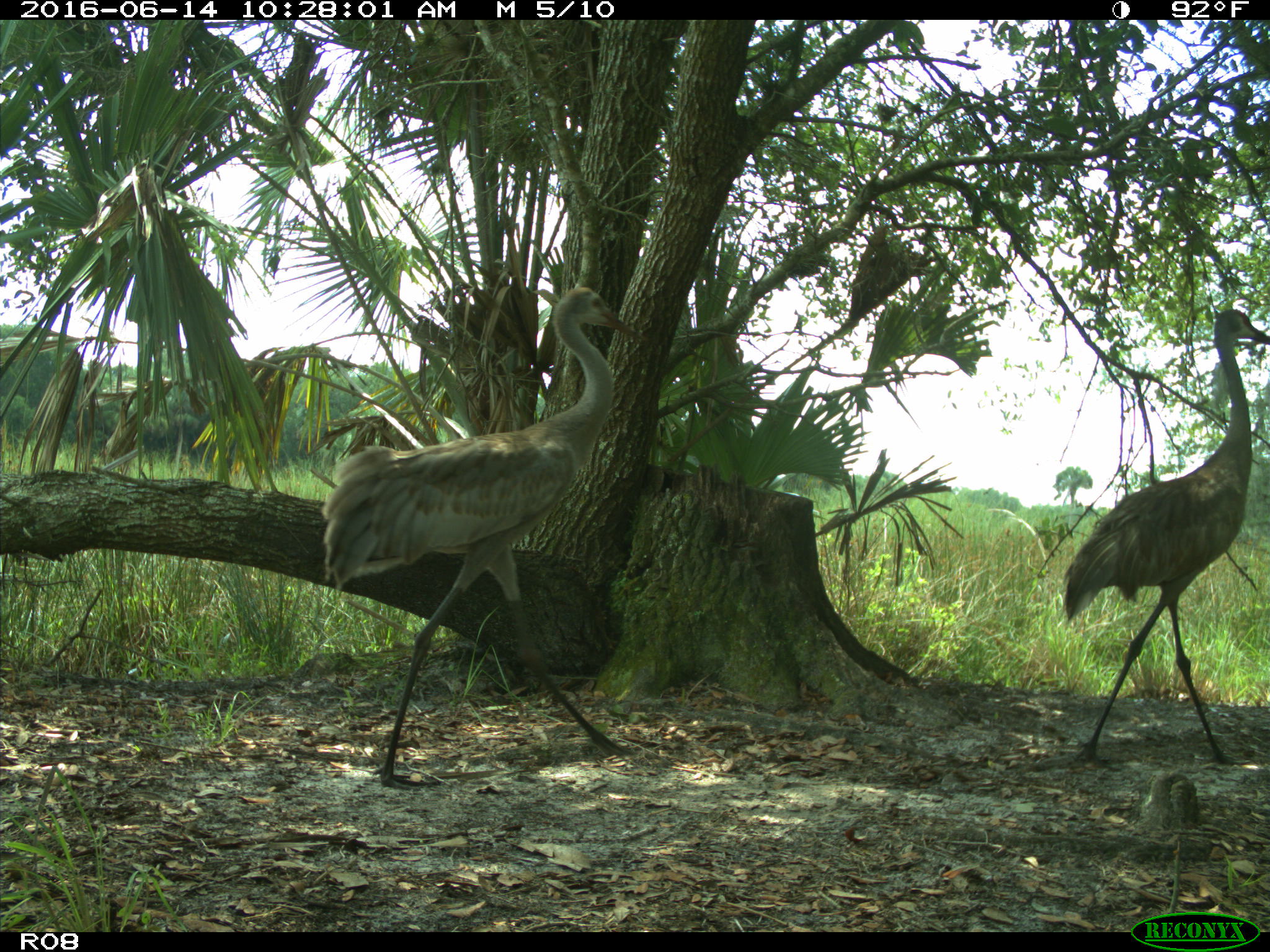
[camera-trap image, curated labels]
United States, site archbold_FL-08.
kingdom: Animalia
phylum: Chordata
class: Aves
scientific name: Aves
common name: birds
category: unidentified bird